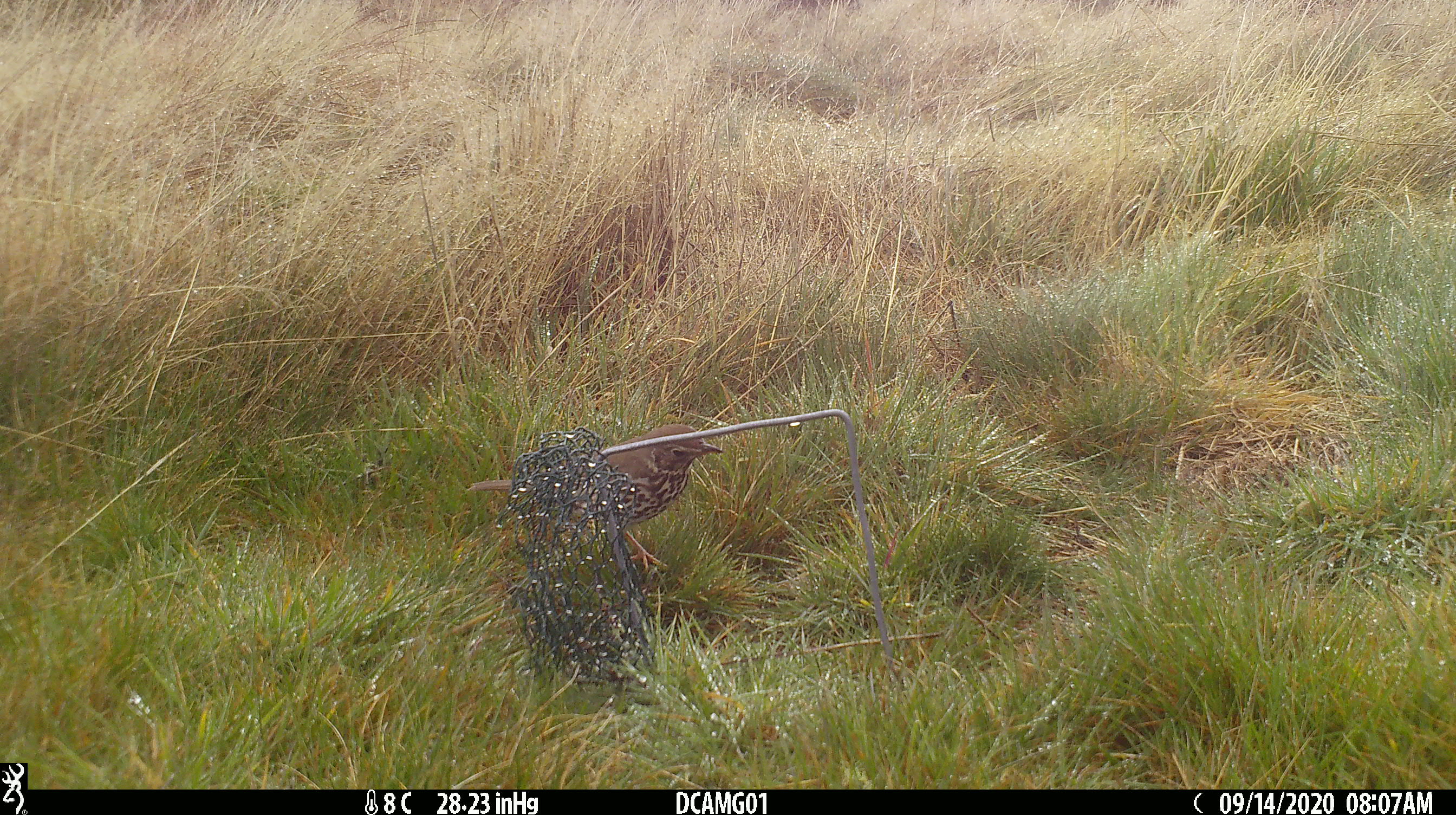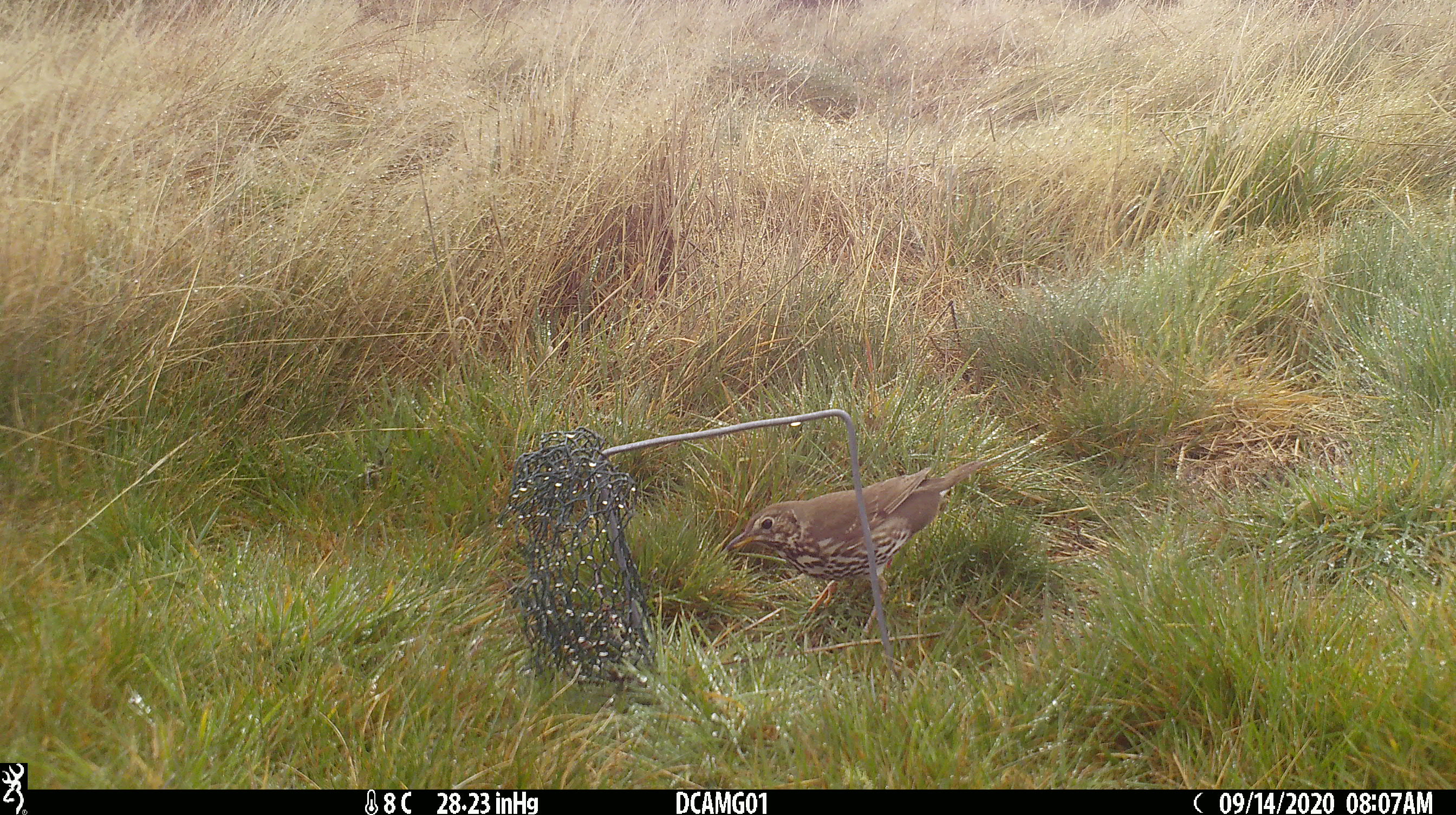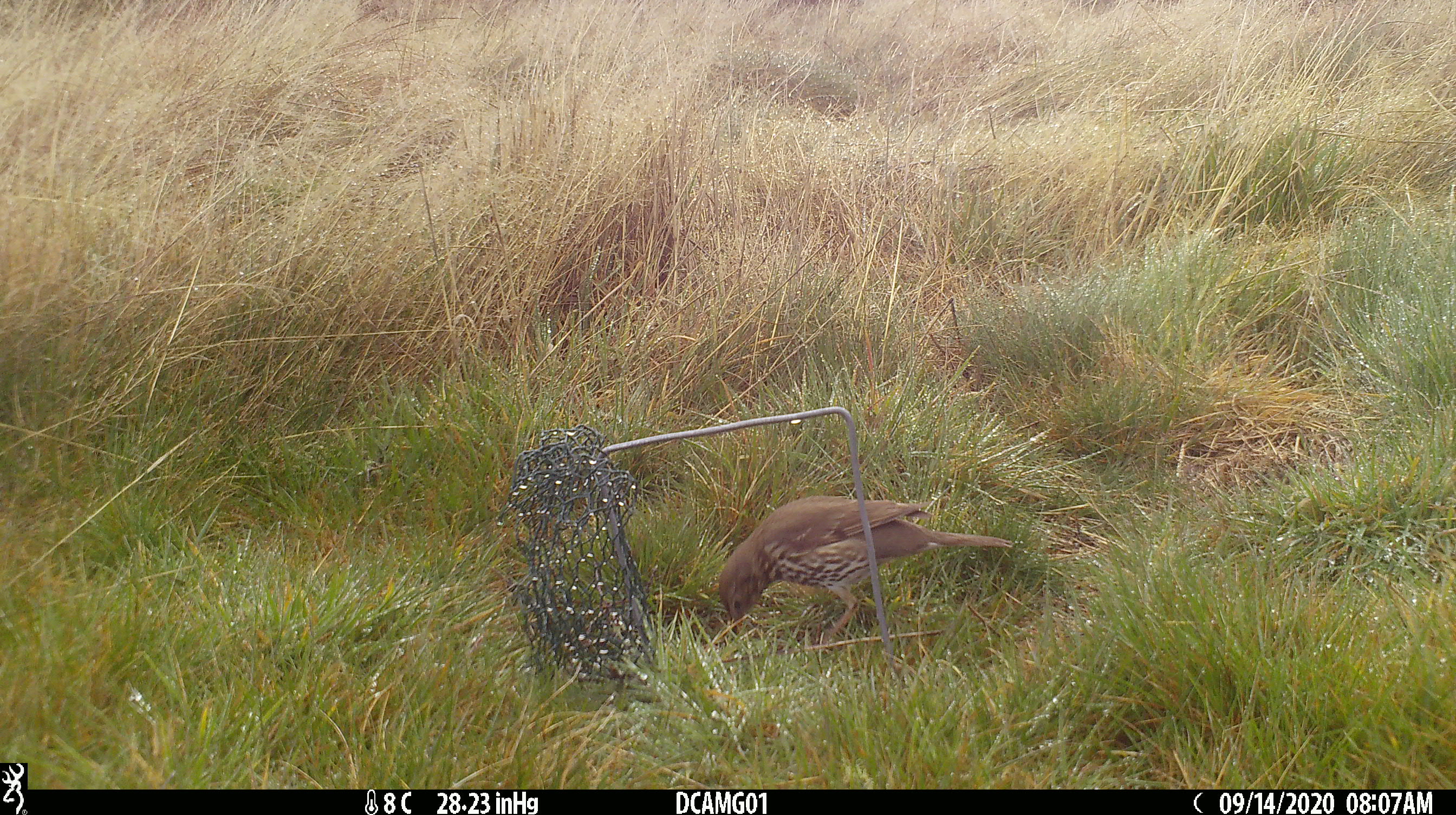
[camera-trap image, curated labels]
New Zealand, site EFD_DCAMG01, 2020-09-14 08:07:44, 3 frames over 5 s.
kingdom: Animalia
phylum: Chordata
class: Aves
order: Passeriformes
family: Turdidae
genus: Turdus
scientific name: Turdus philomelos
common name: song thrush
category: thrush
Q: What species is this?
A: Thrush (song thrush) (Turdus philomelos).